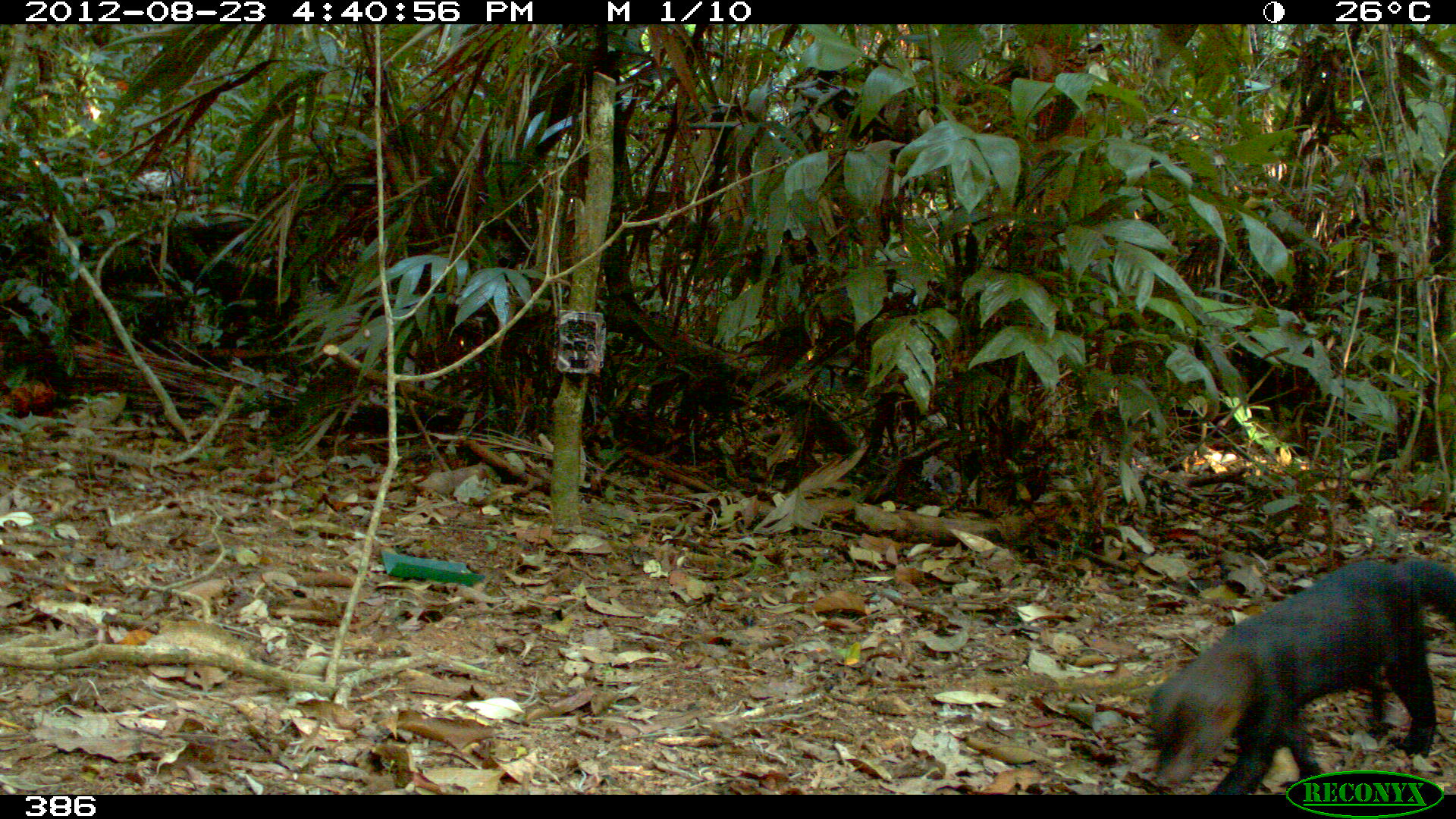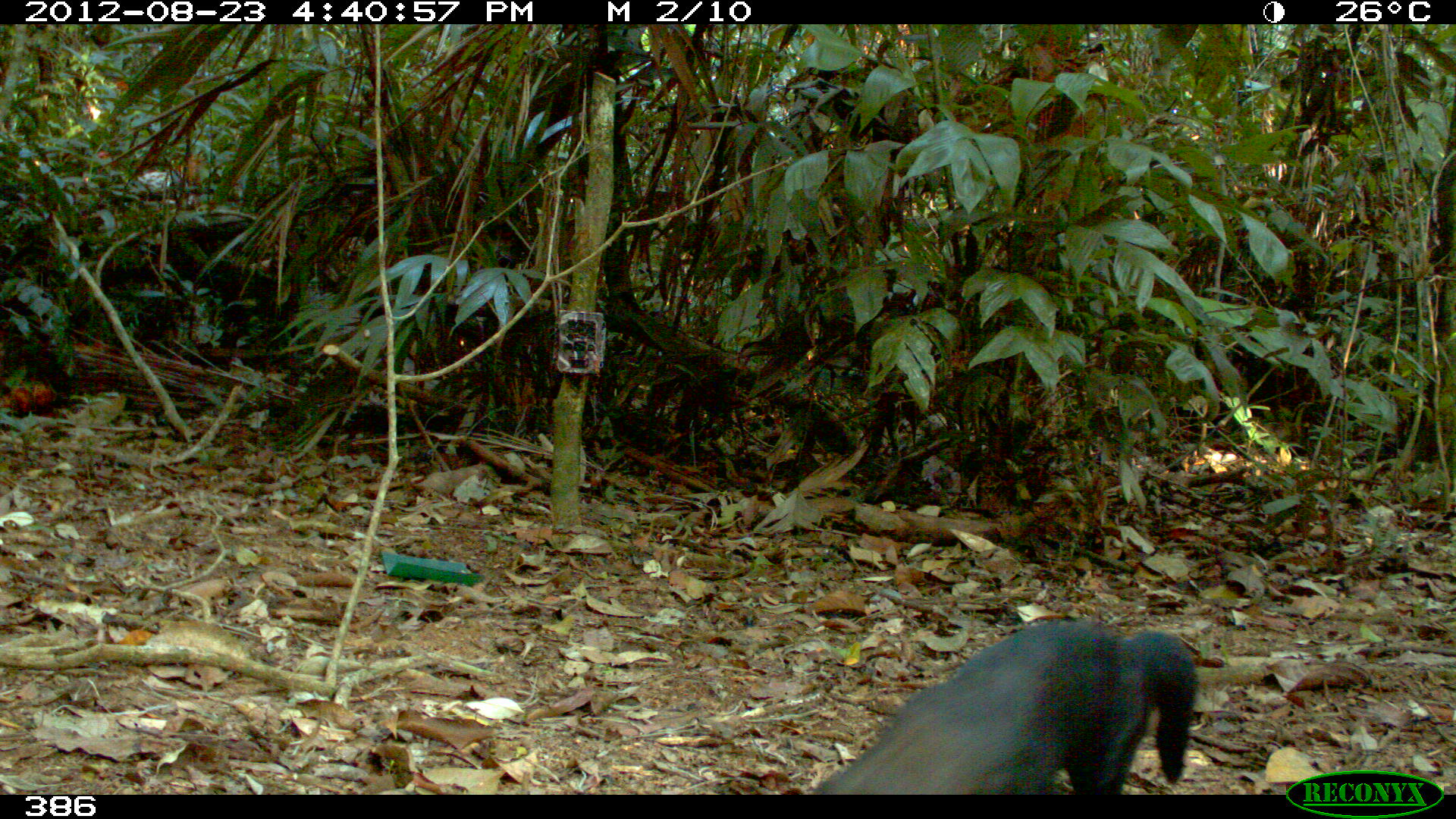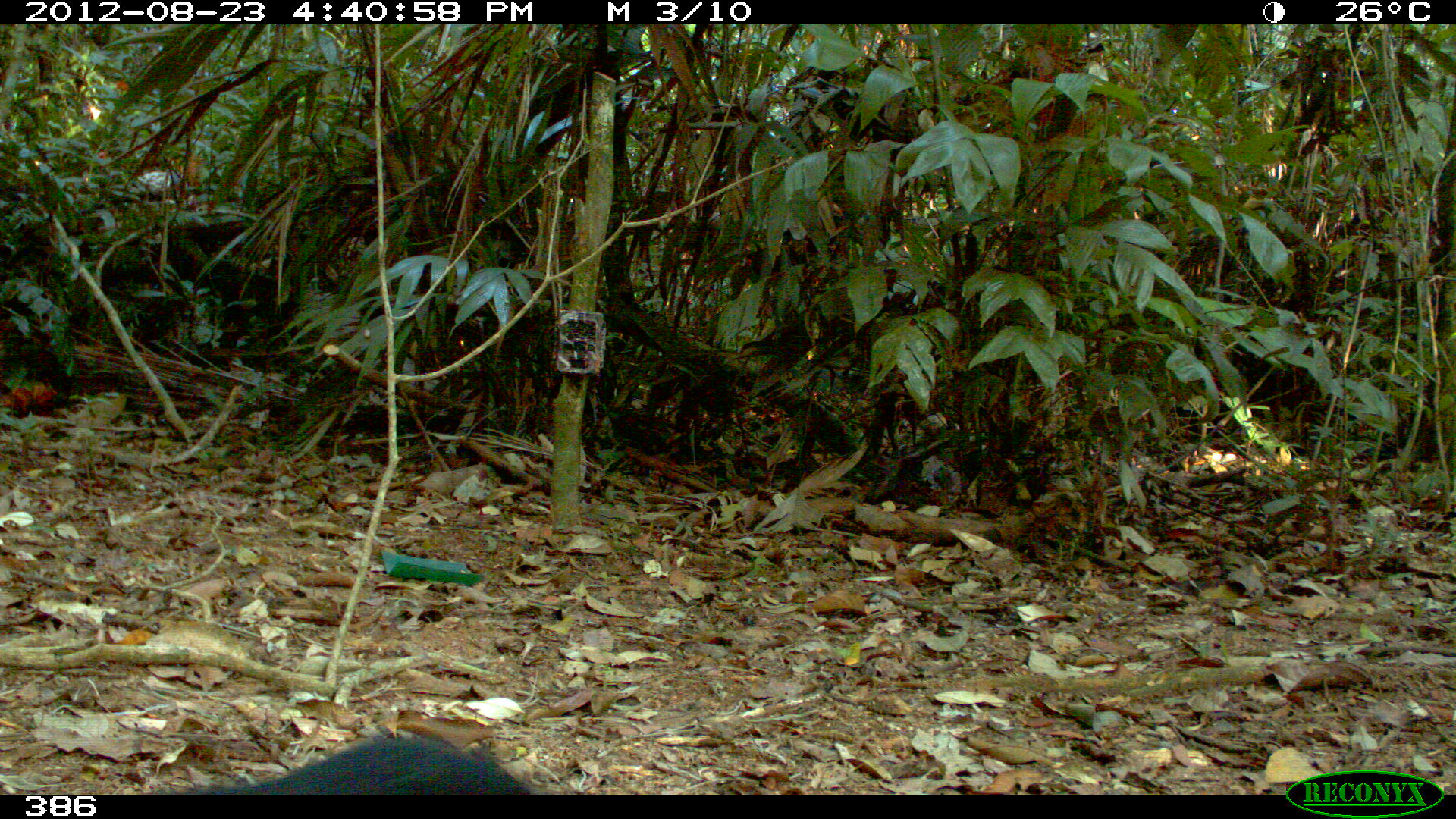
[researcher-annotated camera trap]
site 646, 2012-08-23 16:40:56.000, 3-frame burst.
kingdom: Animalia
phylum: Chordata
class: Mammalia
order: Carnivora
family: Mustelidae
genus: Eira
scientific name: Eira barbara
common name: tayra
Eira barbara (tayra).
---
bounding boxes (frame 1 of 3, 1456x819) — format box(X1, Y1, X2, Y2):
eira barbara: box(1145, 554, 1453, 791)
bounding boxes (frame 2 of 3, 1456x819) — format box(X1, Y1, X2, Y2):
eira barbara: box(811, 620, 1197, 794)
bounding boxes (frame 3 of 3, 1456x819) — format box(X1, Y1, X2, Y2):
eira barbara: box(151, 734, 530, 794)